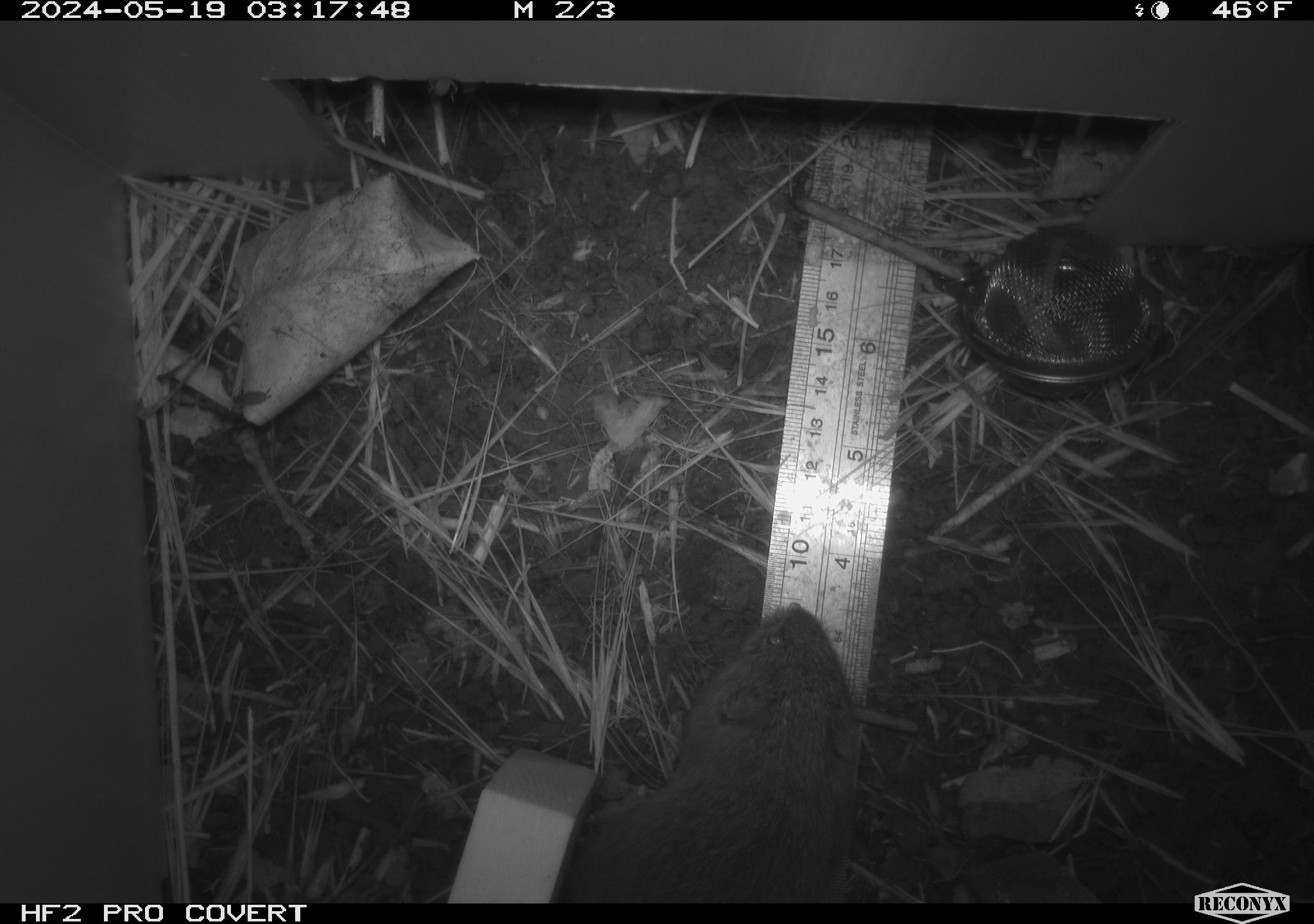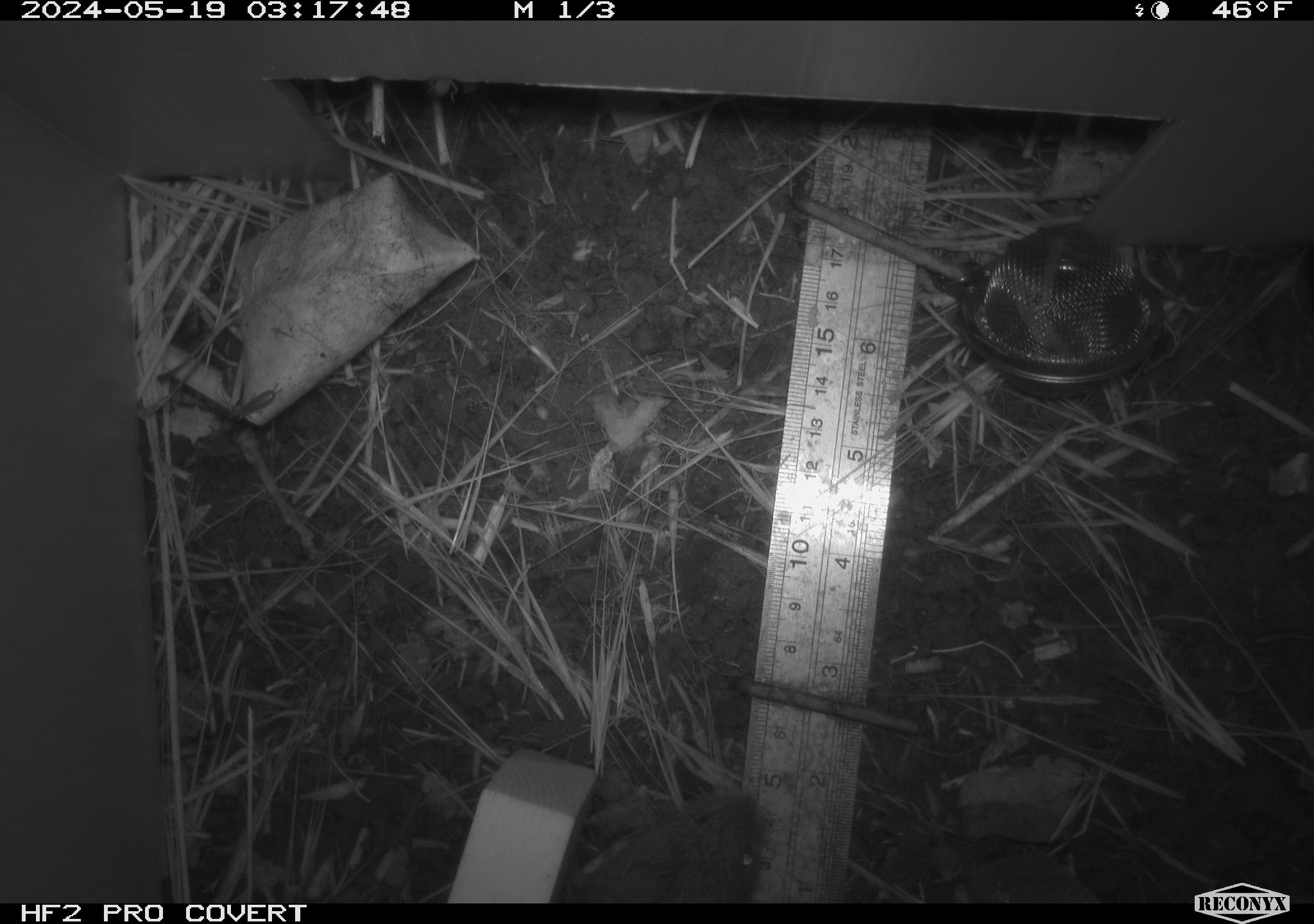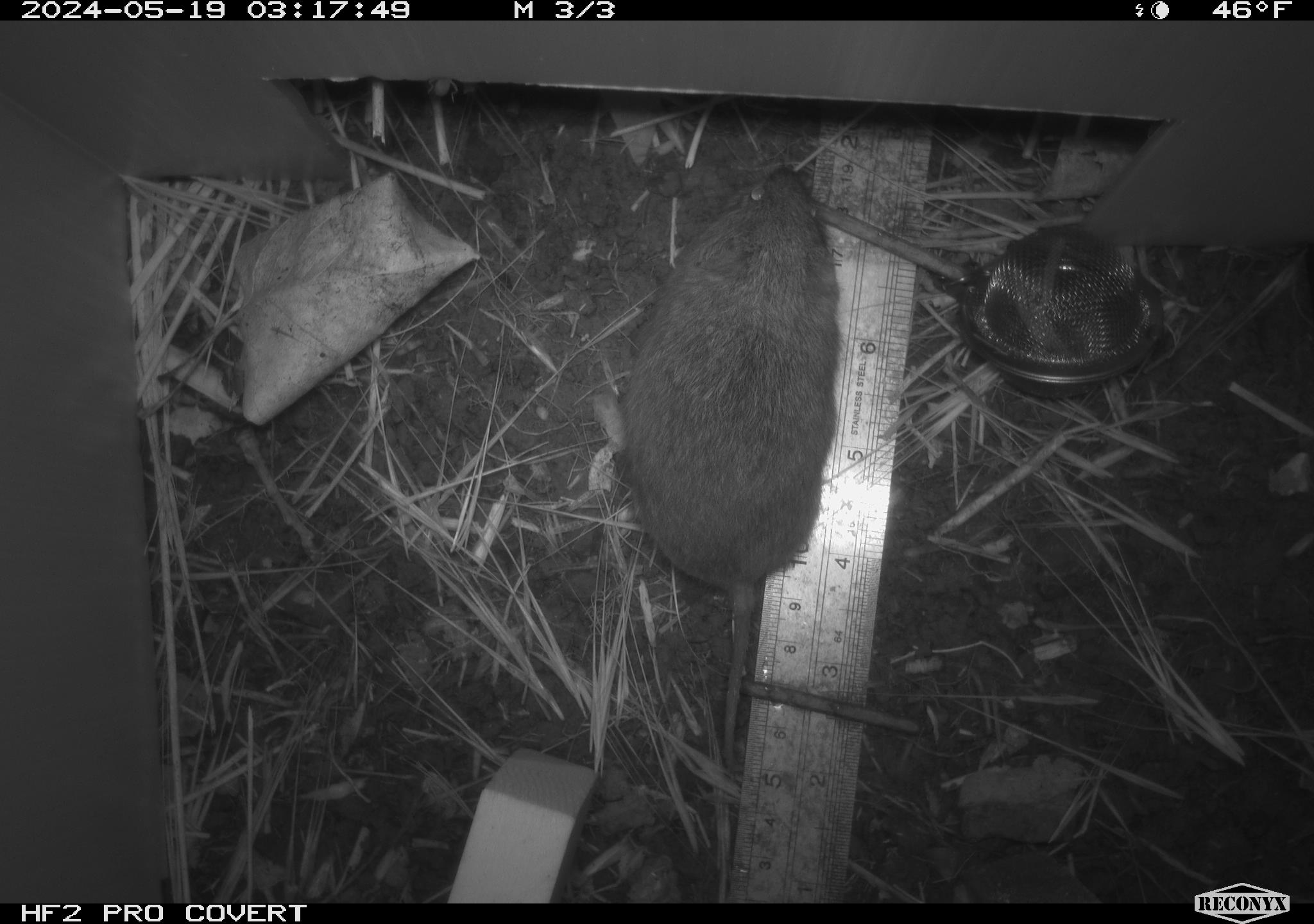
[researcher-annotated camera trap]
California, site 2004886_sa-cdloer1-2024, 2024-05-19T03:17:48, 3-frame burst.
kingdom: Animalia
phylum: Chordata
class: Mammalia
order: Rodentia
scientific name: Rodentia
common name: mouse species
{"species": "mouse species (Rodentia)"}